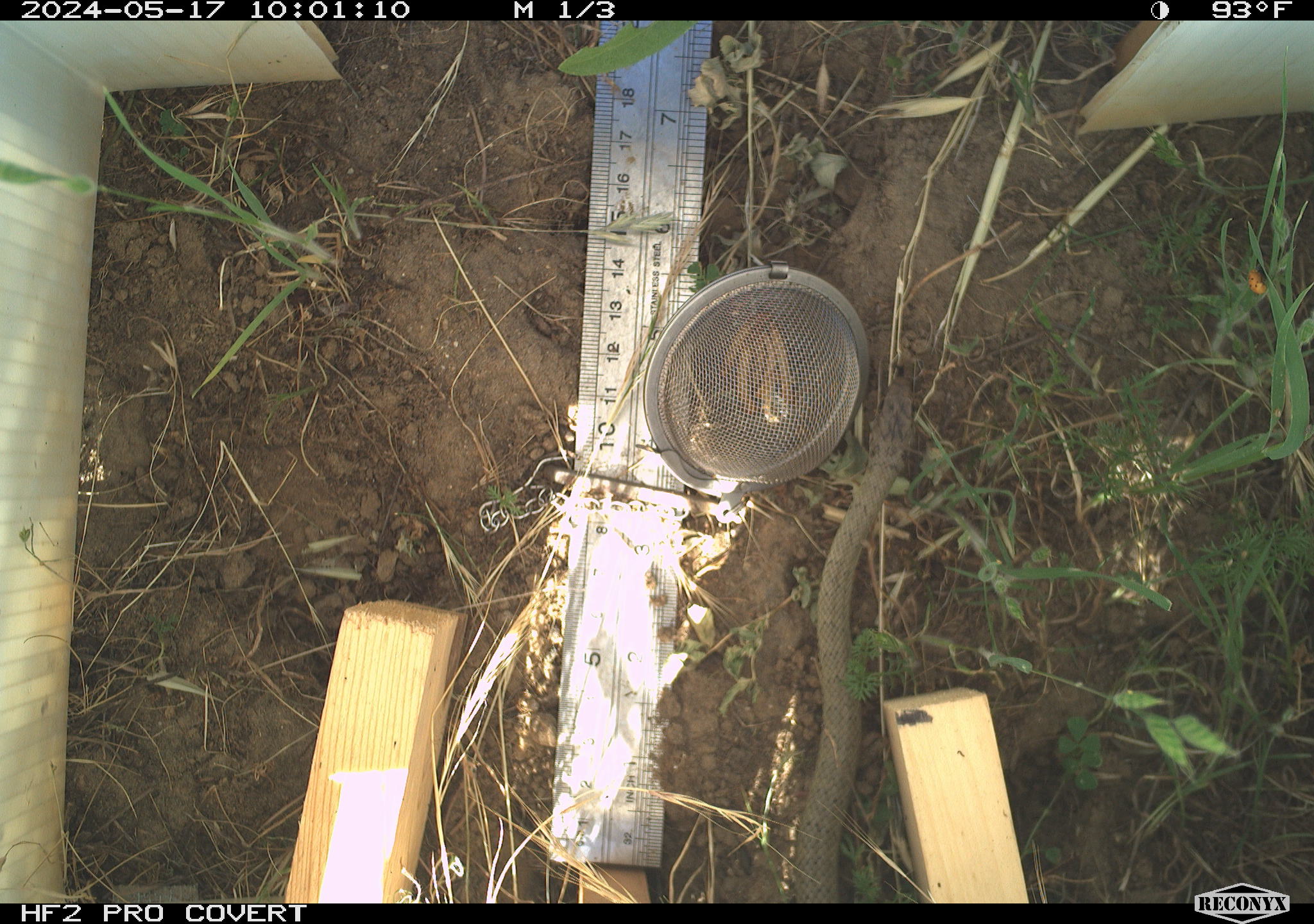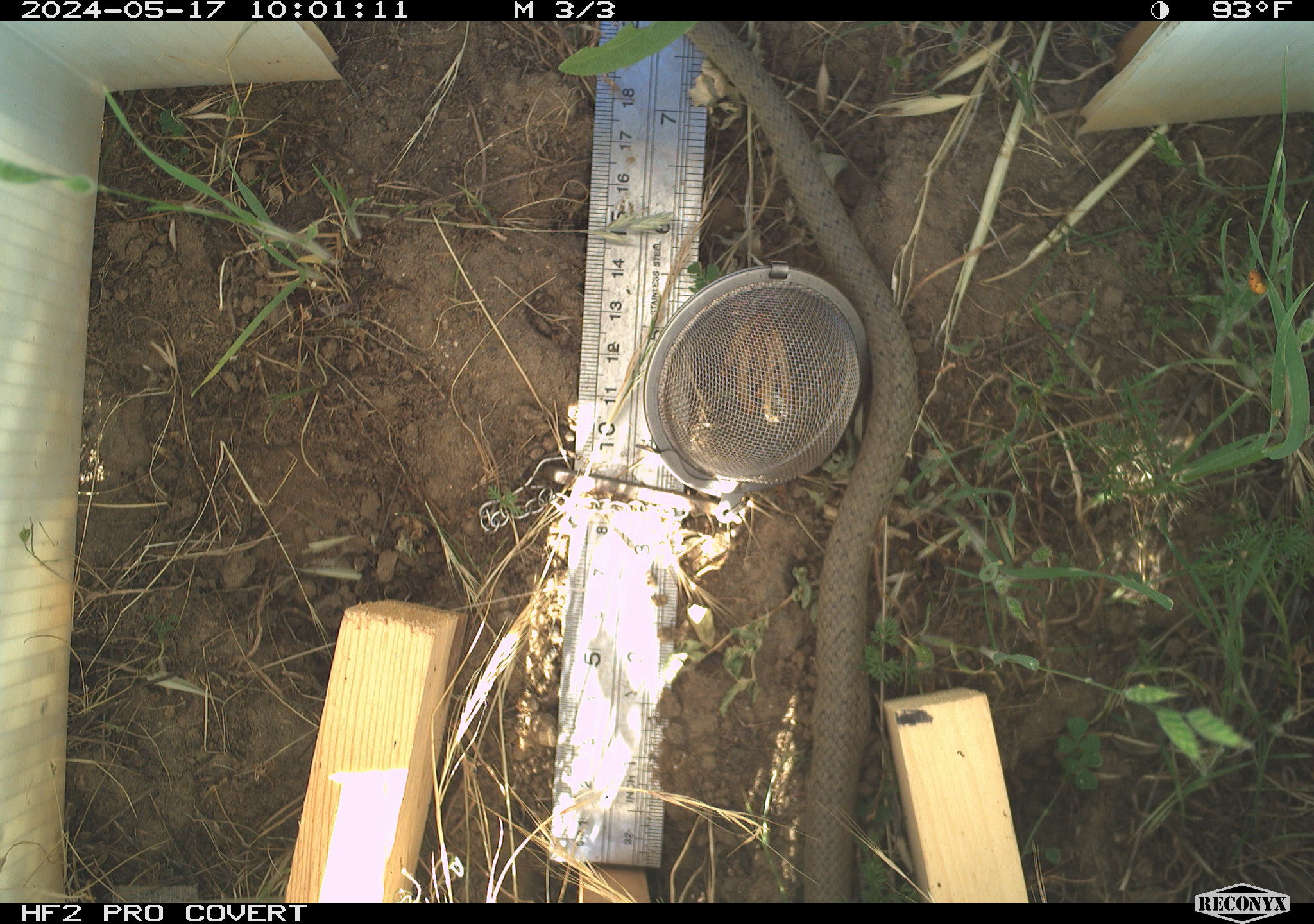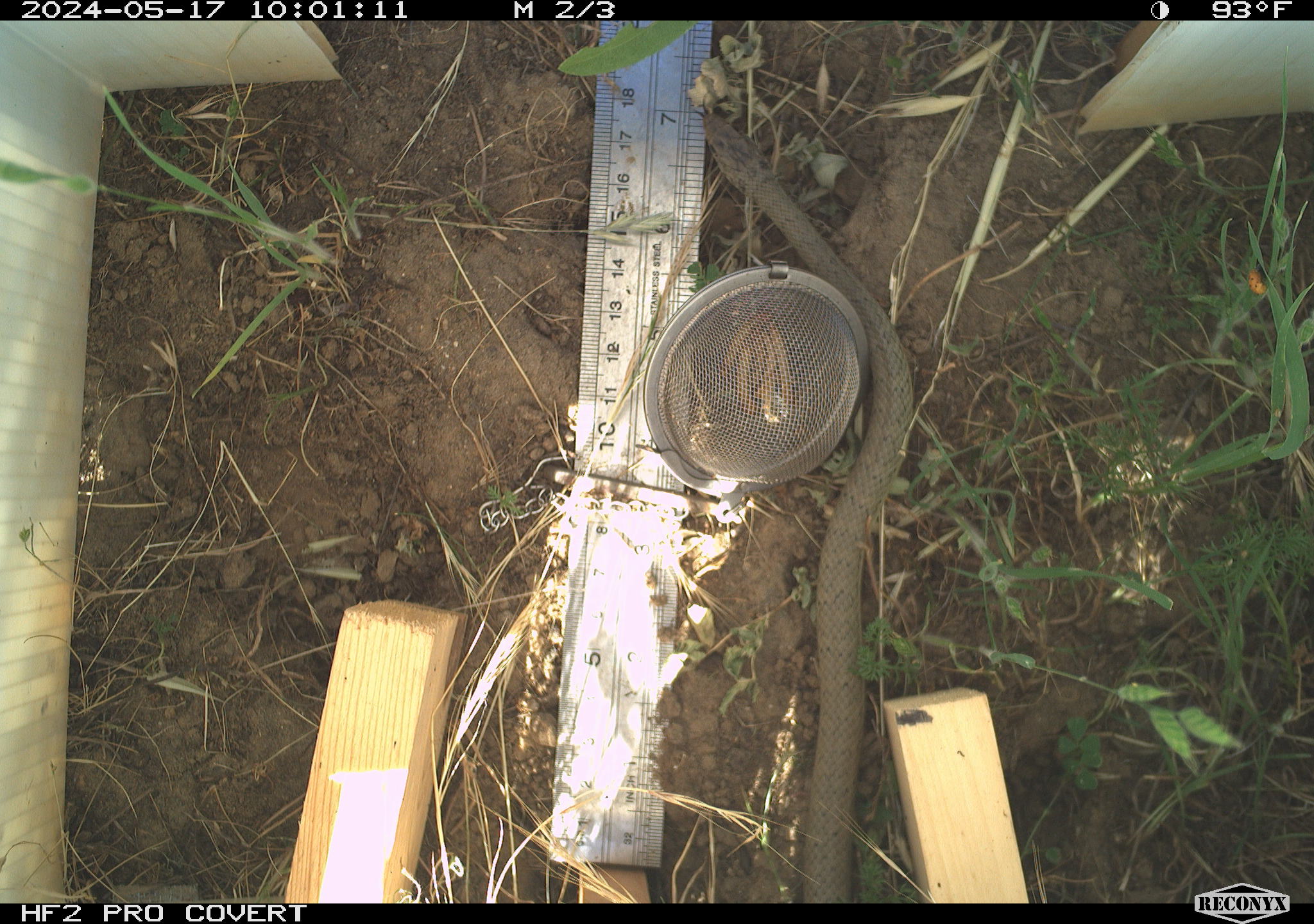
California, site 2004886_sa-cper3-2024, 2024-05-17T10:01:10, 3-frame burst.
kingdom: Animalia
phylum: Chordata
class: Reptilia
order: Squamata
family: Colubridae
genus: Pituophis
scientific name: Pituophis catenifer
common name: gophersnake